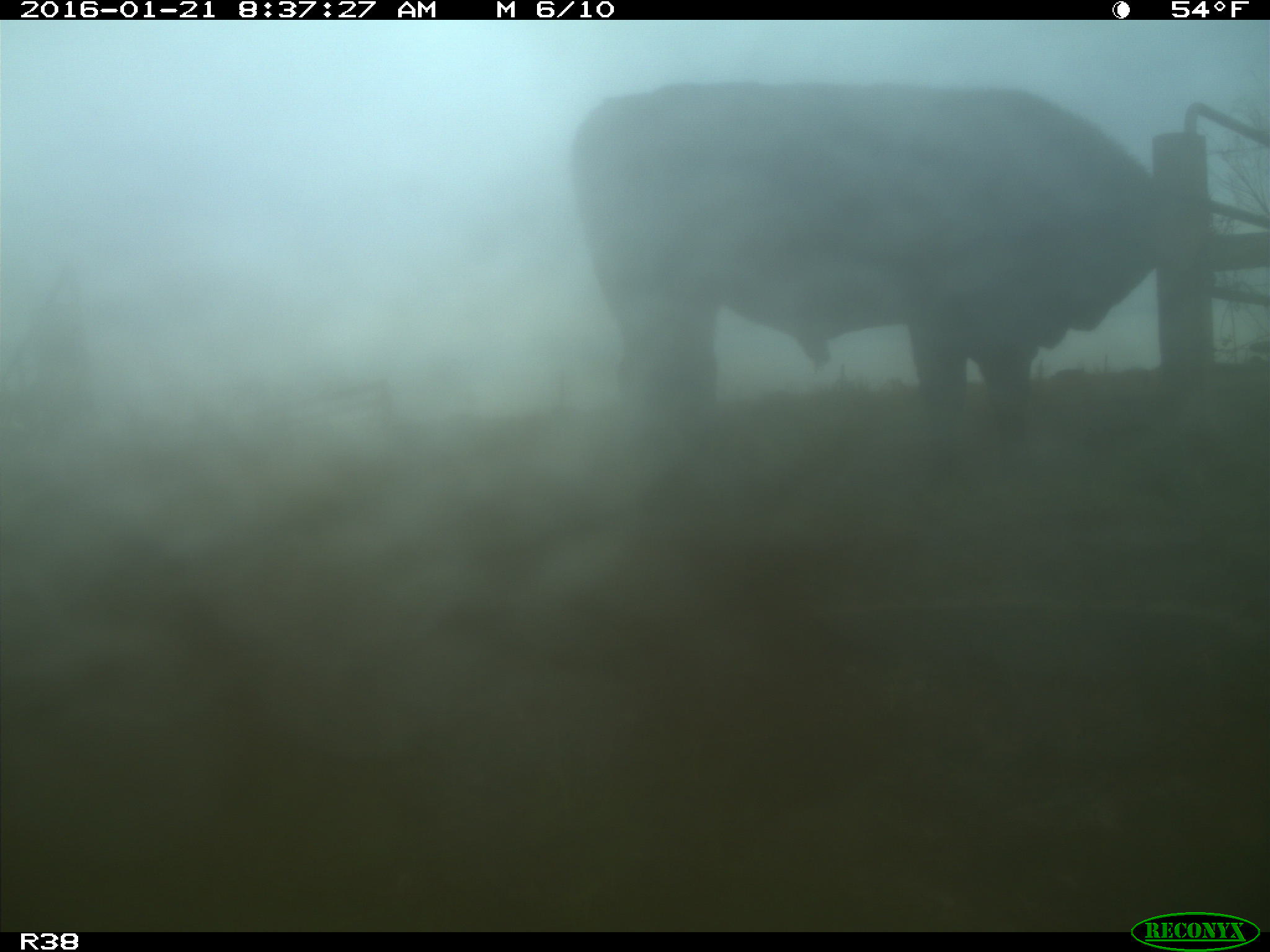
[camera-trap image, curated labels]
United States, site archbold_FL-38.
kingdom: Animalia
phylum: Chordata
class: Mammalia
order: Artiodactyla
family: Bovidae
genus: Bos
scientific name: Bos taurus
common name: domestic cow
Bos taurus (domestic cow).